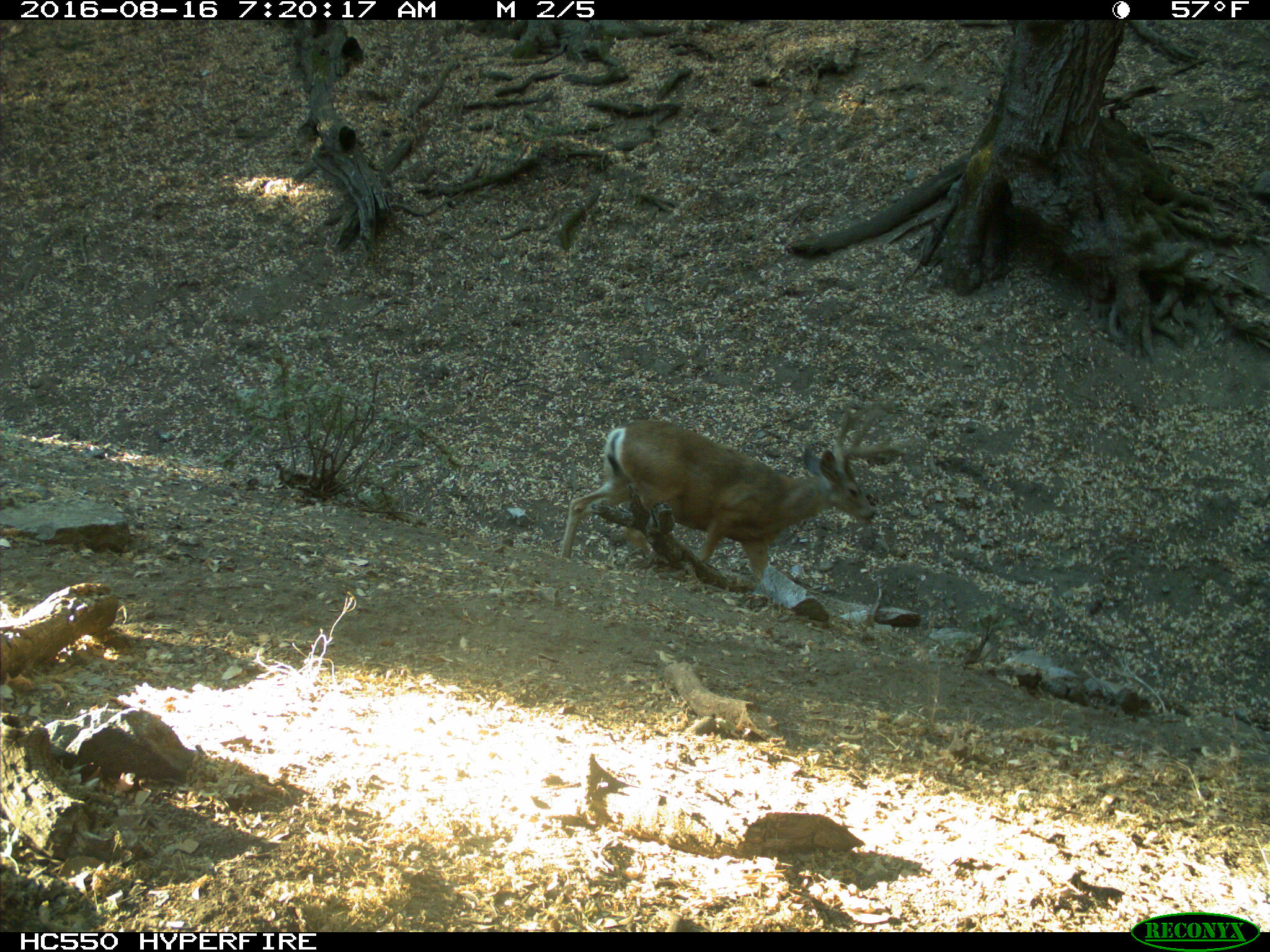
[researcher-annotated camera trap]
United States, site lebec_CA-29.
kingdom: Animalia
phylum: Chordata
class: Mammalia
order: Artiodactyla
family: Cervidae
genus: Odocoileus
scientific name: Odocoileus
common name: deer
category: unidentified deer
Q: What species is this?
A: Unidentified deer (deer) (Odocoileus).